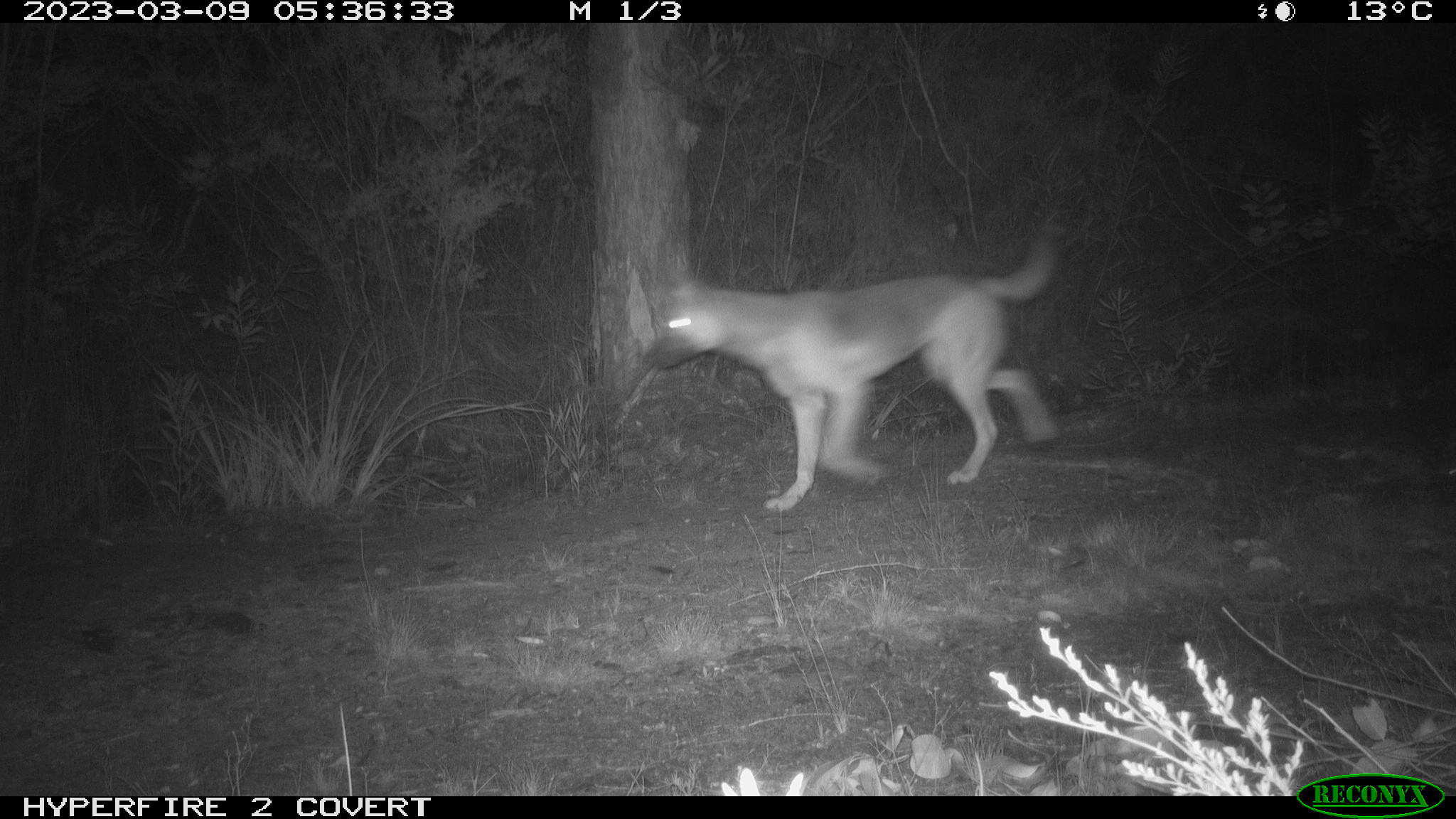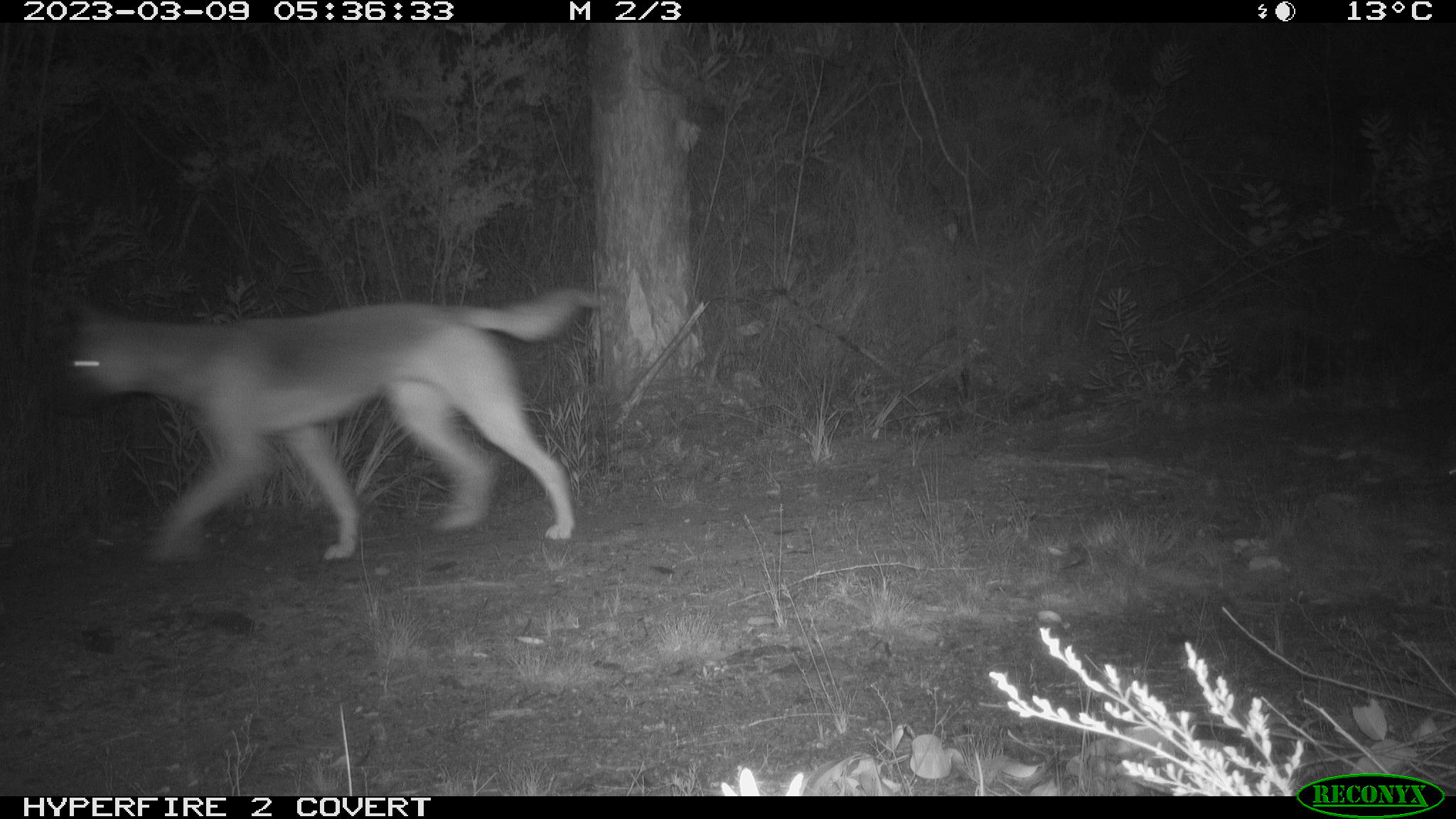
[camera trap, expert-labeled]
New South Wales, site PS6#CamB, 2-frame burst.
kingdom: Animalia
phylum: Chordata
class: Mammalia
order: Carnivora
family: Canidae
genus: Canis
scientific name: Canis familiaris dingo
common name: dingo